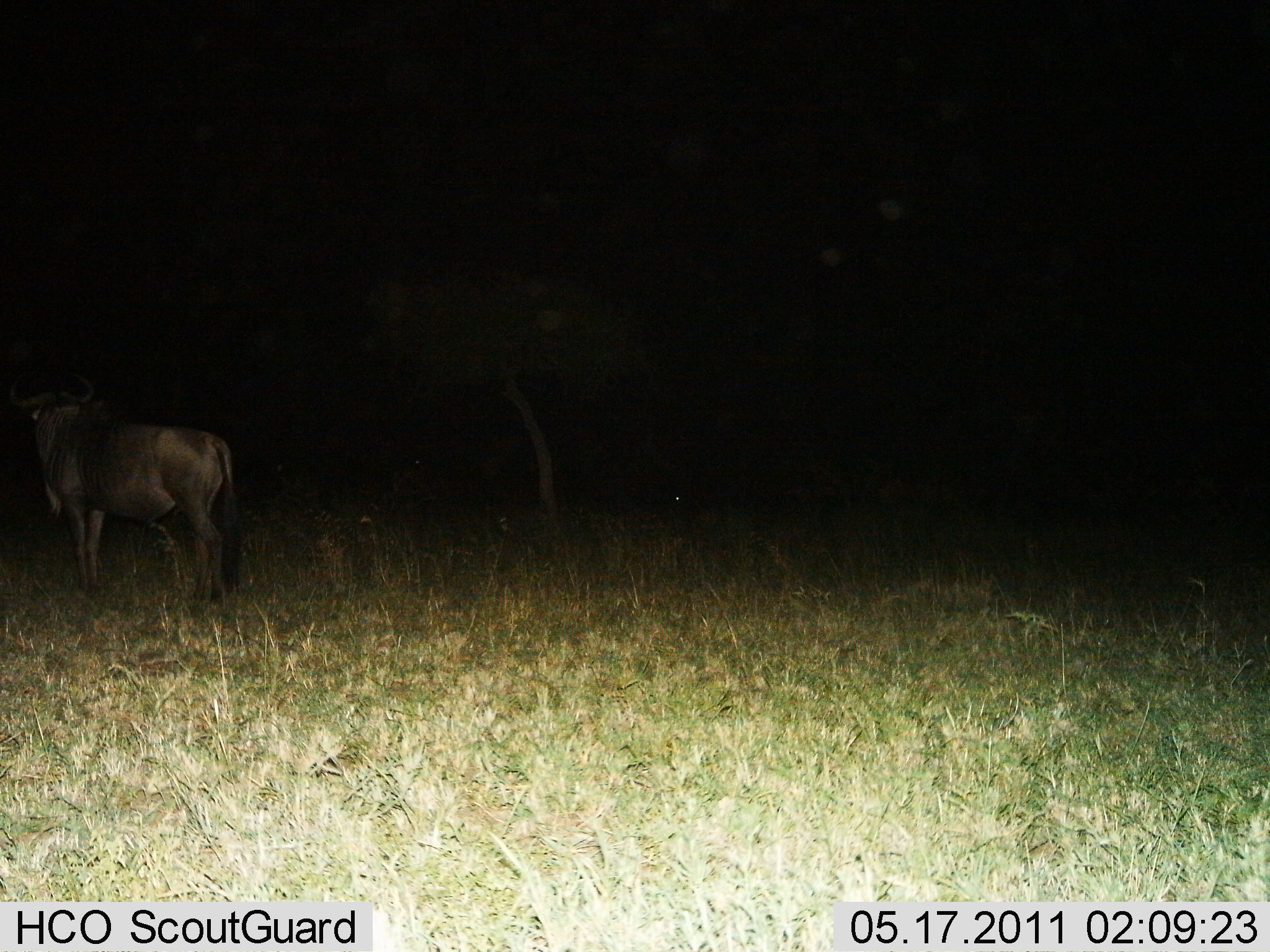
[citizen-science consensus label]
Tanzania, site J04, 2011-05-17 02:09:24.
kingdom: Animalia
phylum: Chordata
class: Mammalia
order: Artiodactyla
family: Bovidae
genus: Connochaetes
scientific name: Connochaetes taurinus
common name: blue wildebeest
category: wildebeest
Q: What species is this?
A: Wildebeest (blue wildebeest) (Connochaetes taurinus).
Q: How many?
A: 1.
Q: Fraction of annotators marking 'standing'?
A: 100%.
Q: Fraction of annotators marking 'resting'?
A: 0%.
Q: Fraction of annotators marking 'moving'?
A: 0%.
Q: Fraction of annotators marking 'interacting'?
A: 0%.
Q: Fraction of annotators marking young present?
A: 0%.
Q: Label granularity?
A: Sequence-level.